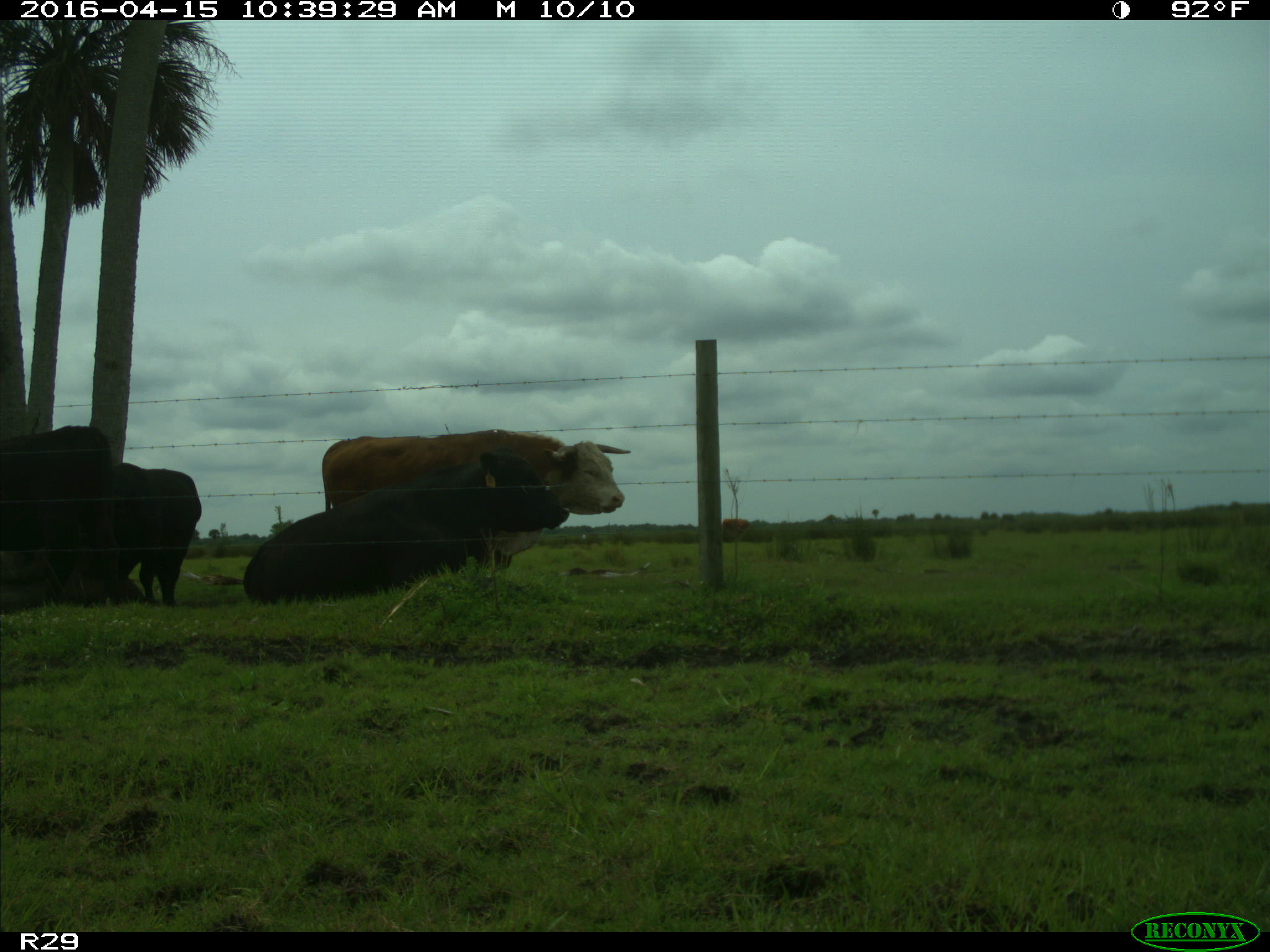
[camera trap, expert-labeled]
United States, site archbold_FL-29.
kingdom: Animalia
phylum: Chordata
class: Mammalia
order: Artiodactyla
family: Bovidae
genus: Bos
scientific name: Bos taurus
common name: domestic cow